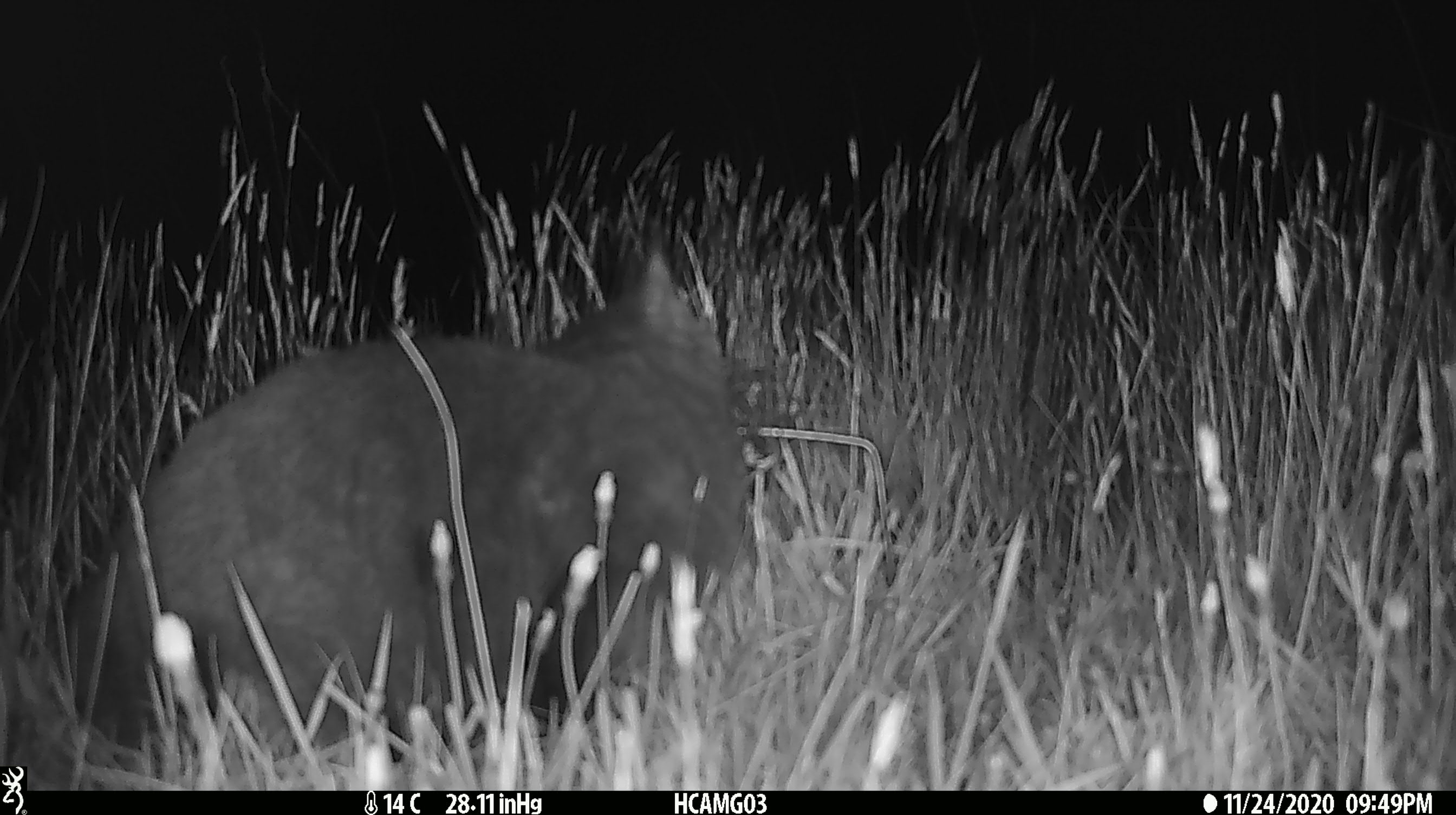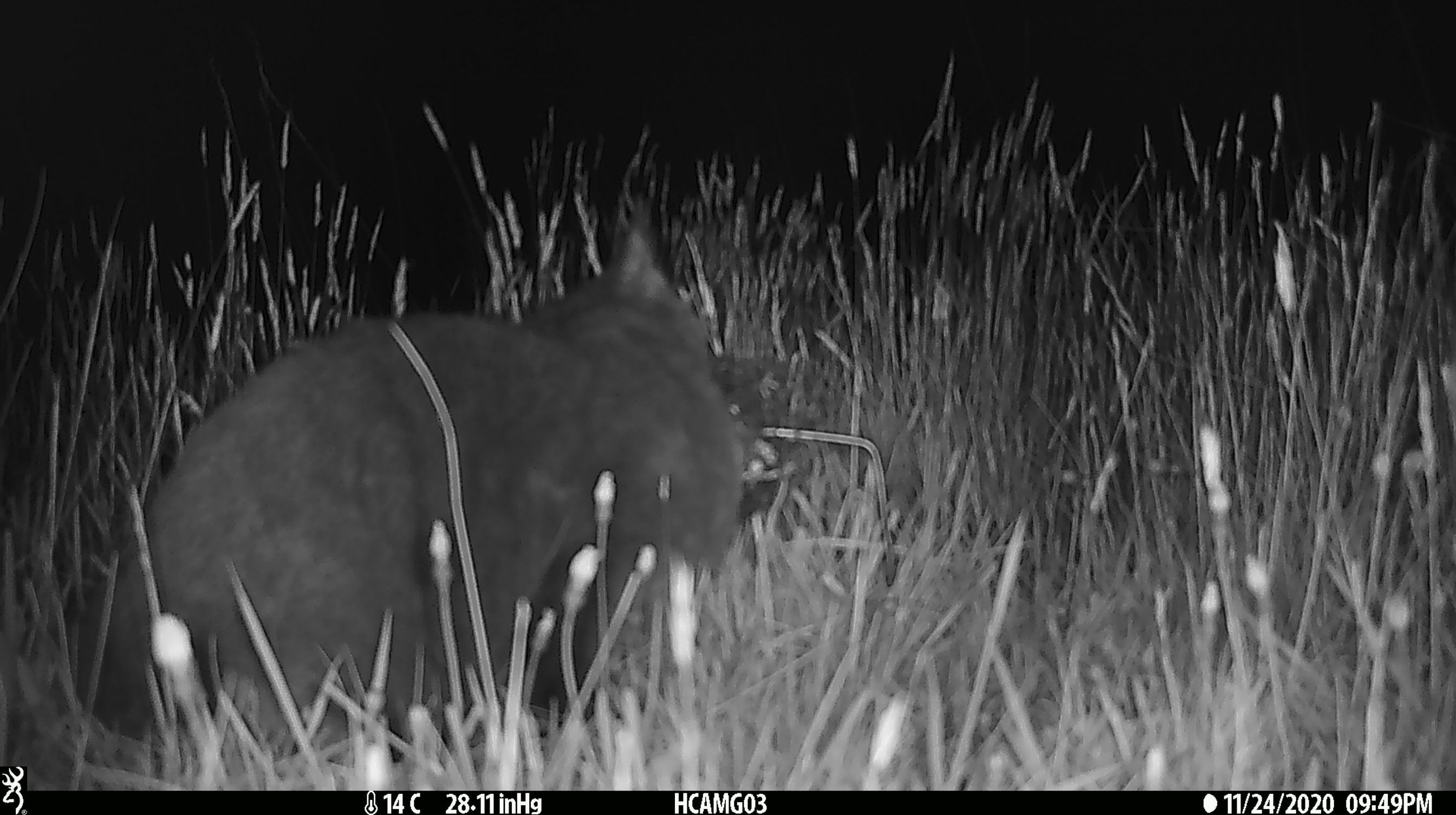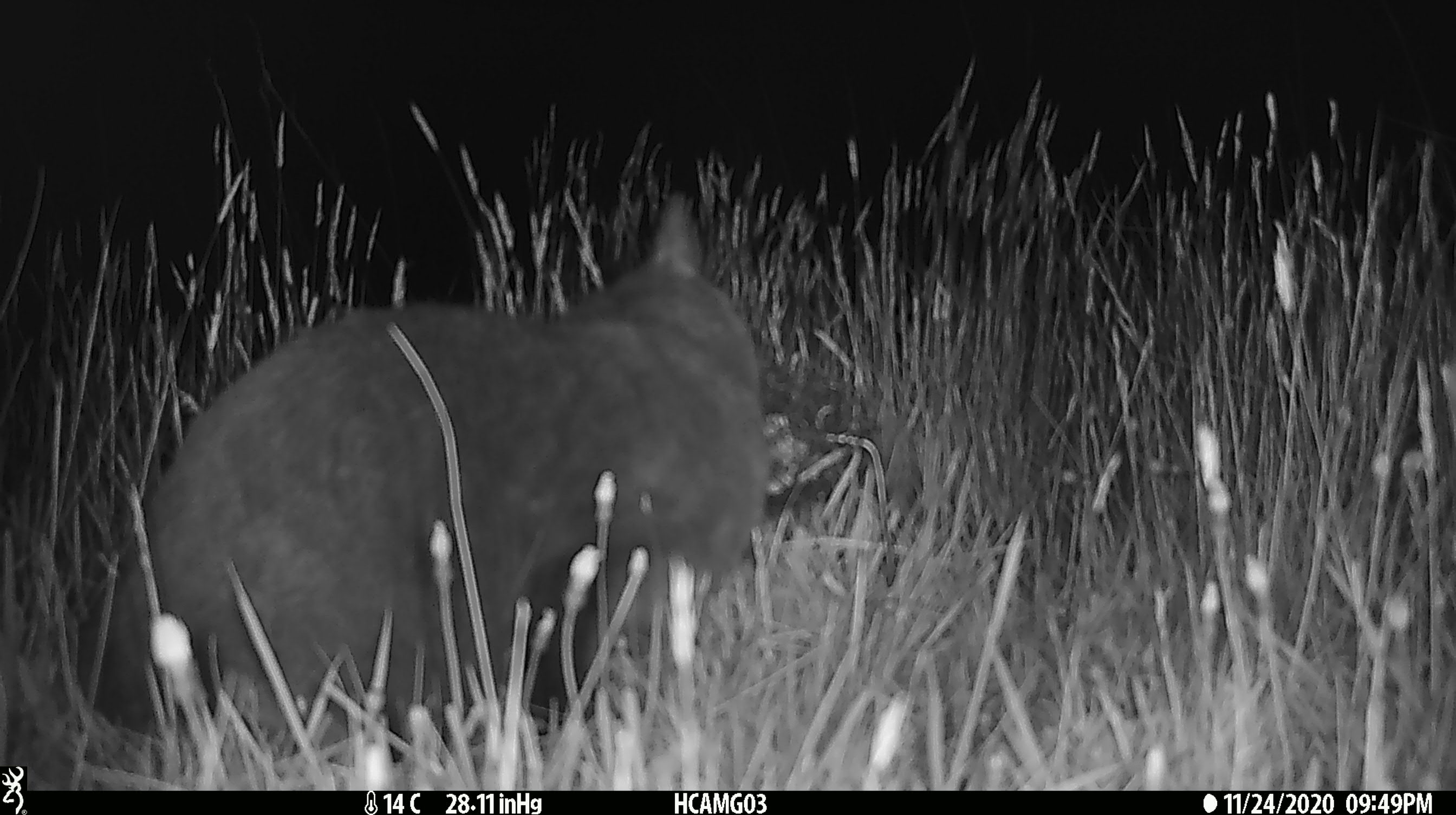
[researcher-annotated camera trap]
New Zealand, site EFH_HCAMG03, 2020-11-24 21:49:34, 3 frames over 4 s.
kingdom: Animalia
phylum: Chordata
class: Mammalia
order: Carnivora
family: Felidae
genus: Felis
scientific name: Felis catus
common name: domestic cat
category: cat